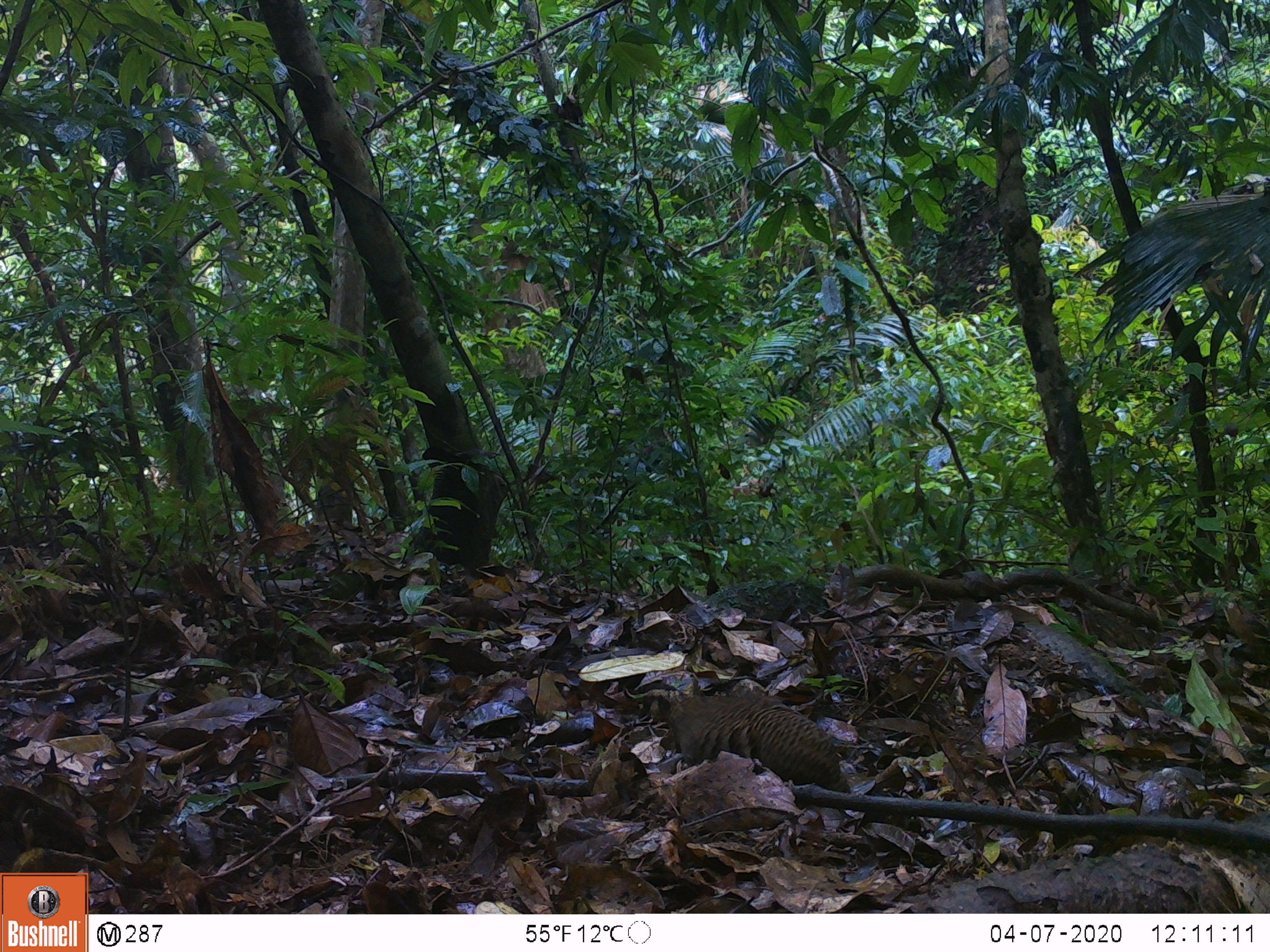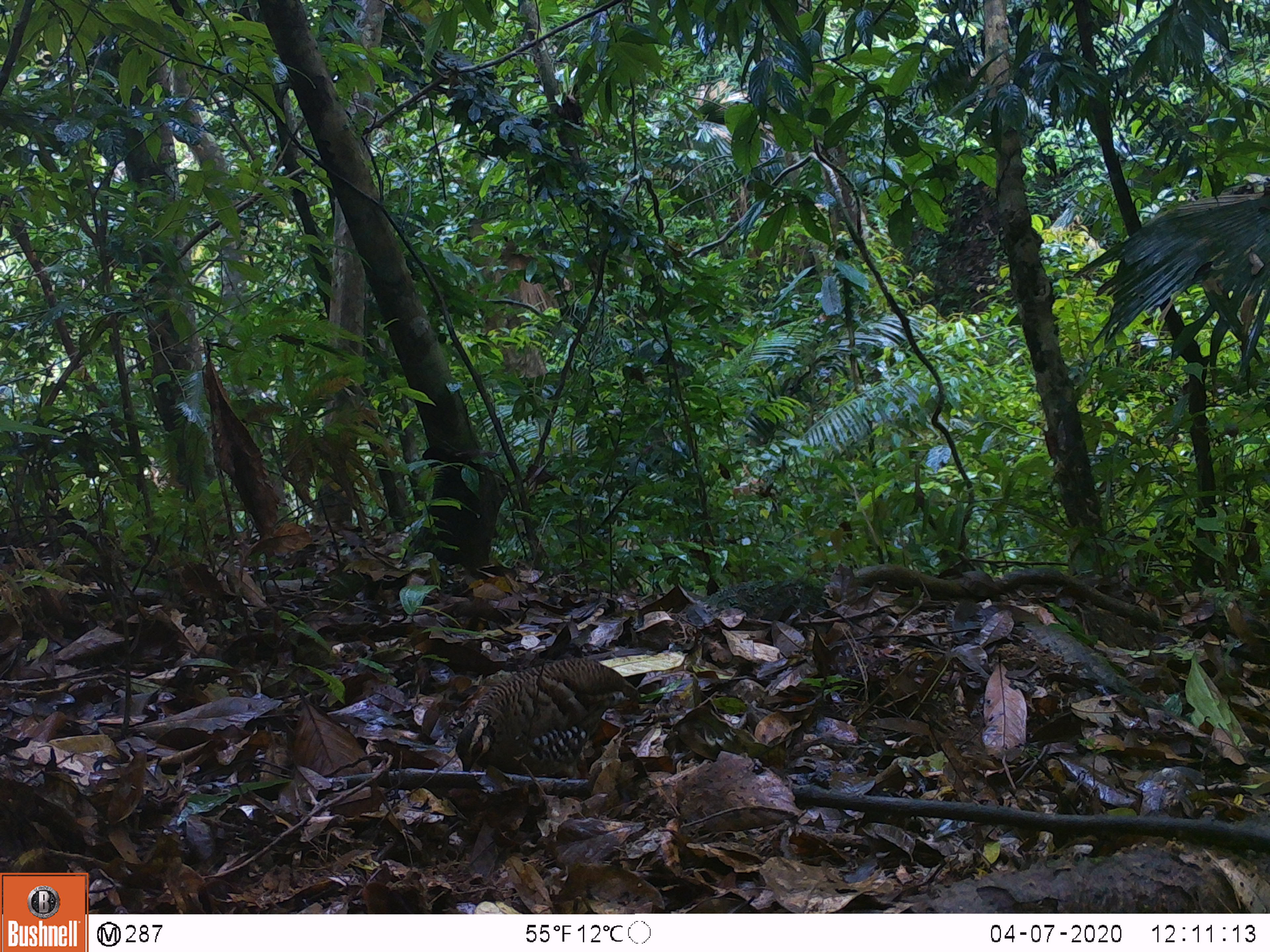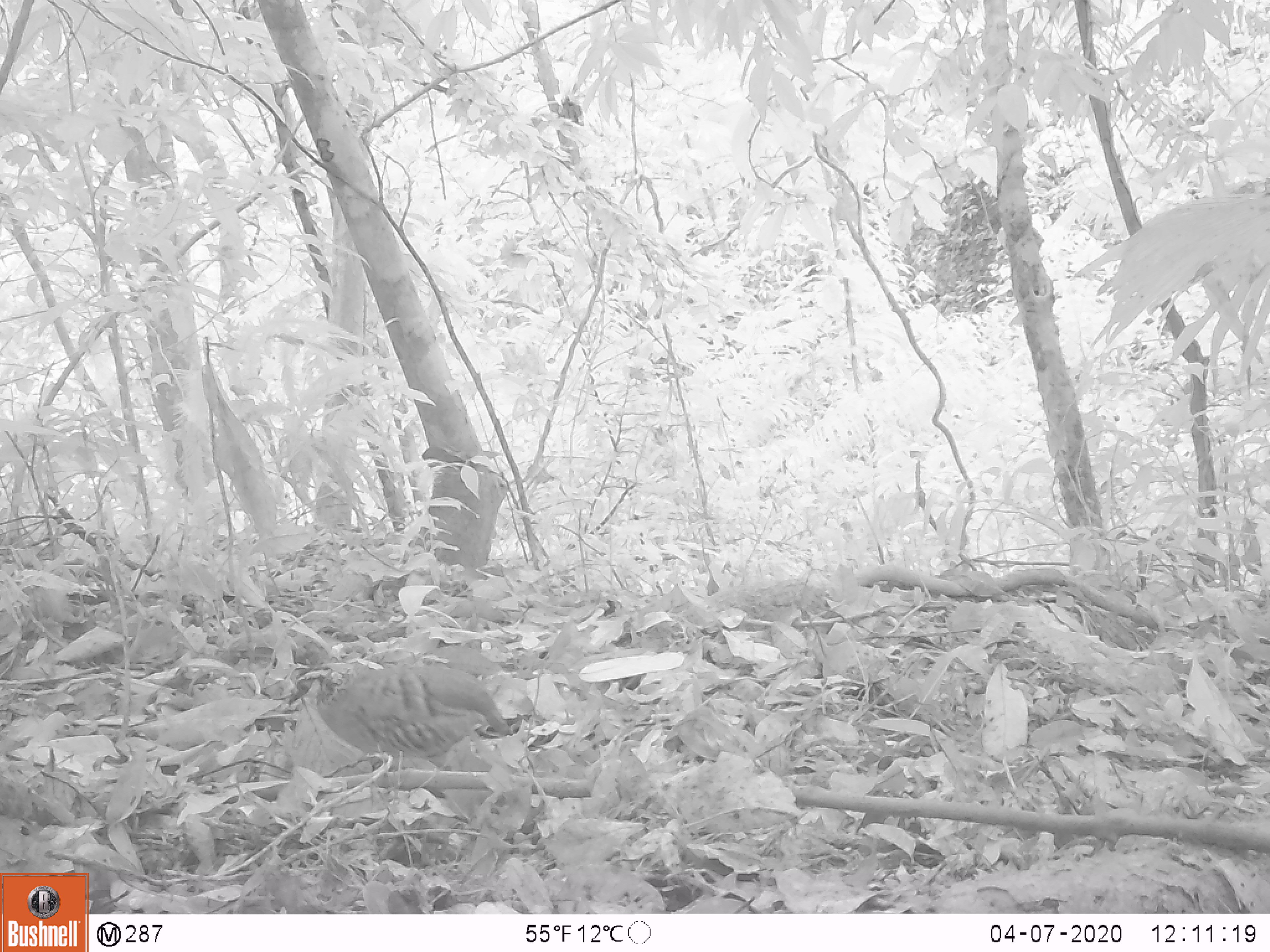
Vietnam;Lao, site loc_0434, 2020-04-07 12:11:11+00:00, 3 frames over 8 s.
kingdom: Animalia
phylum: Chordata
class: Aves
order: Galliformes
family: Phasianidae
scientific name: Phasianidae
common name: partridge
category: unidentified partridge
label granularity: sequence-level